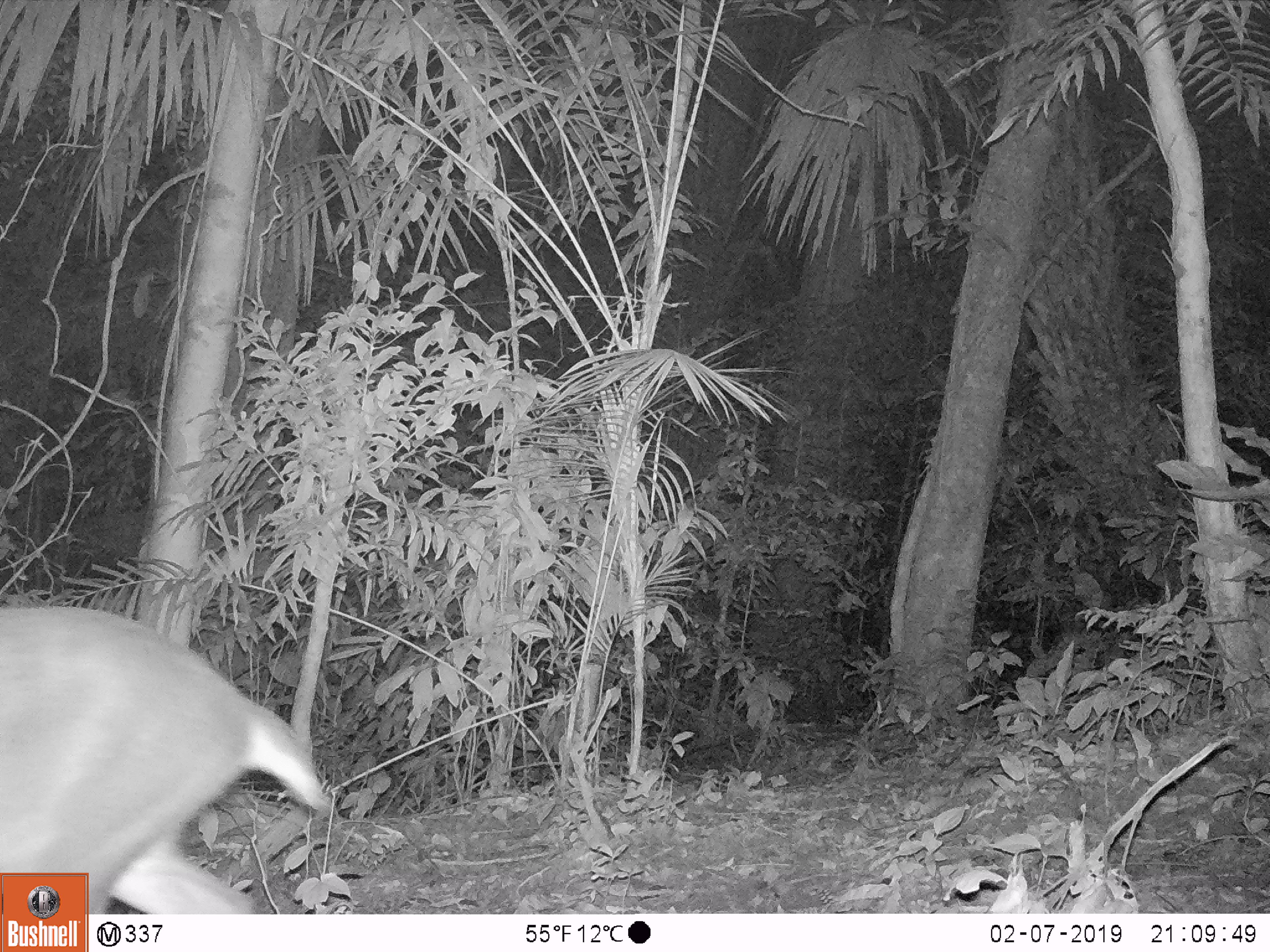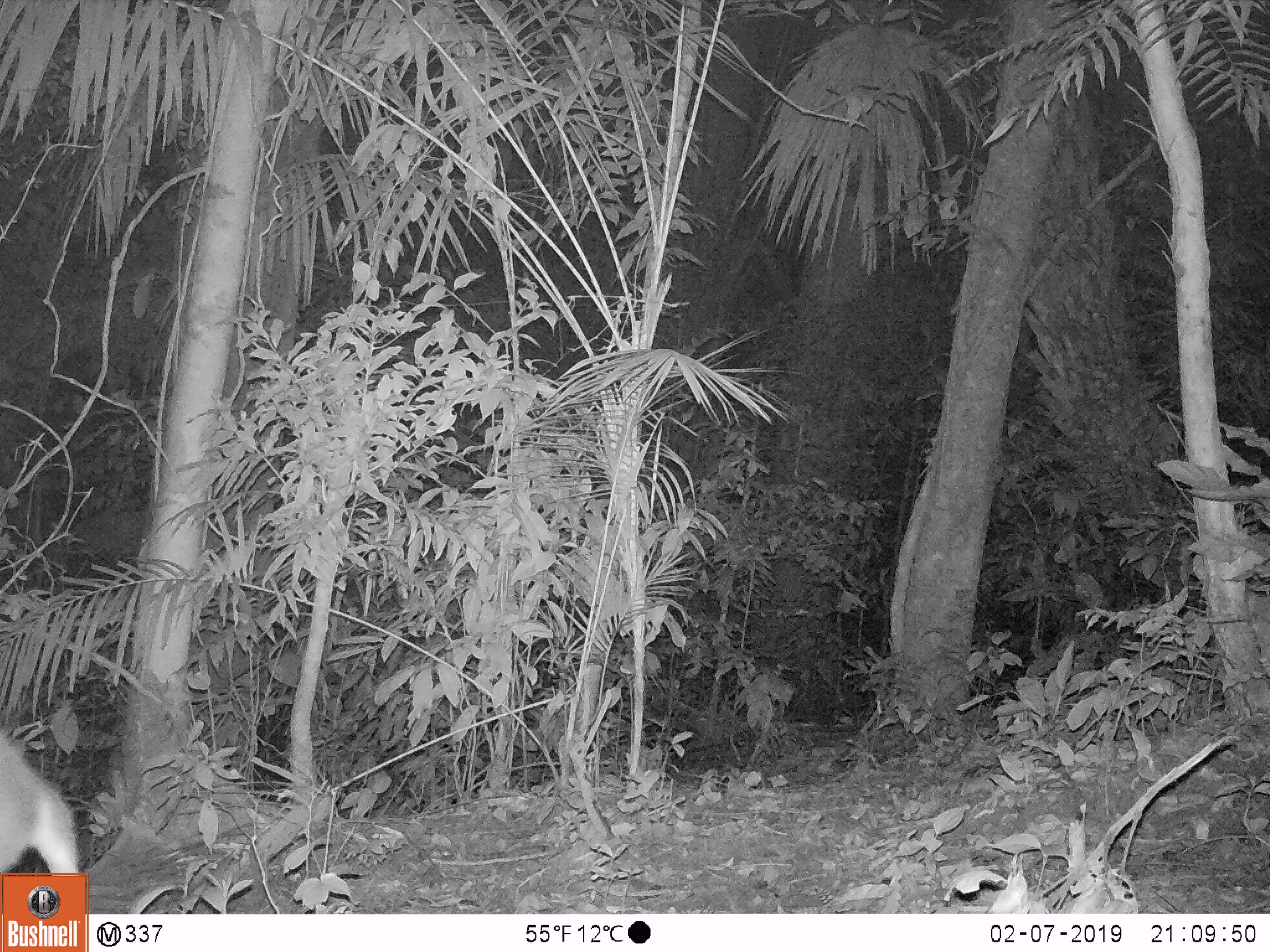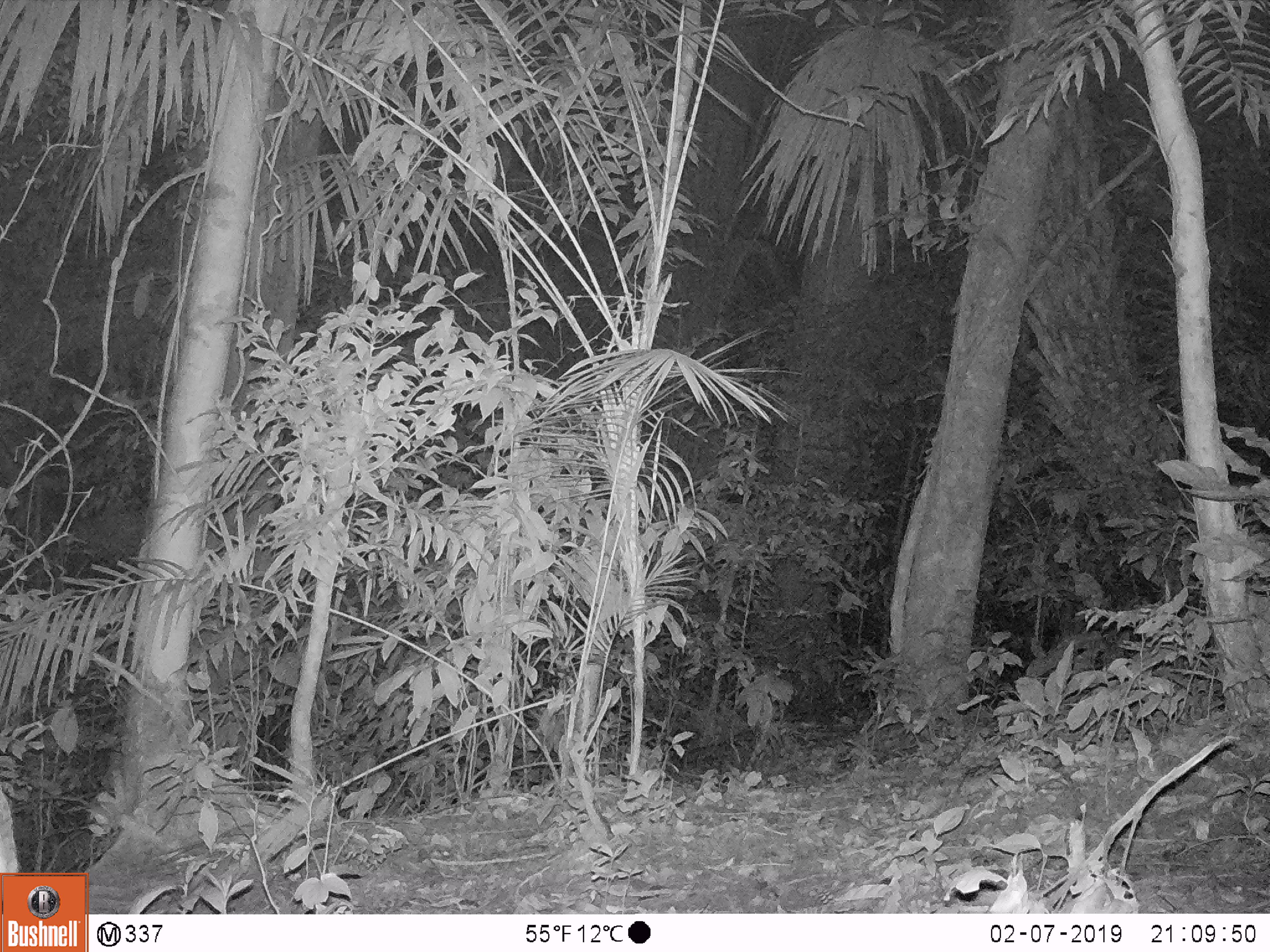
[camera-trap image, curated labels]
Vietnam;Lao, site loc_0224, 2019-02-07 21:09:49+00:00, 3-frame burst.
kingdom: Animalia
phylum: Chordata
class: Mammalia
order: Artiodactyla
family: Cervidae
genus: Muntiacus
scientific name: Muntiacus vuquangensis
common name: large-antlered muntjac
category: large antlered muntjac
Large antlered muntjac (large-antlered muntjac) (Muntiacus vuquangensis). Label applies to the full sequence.